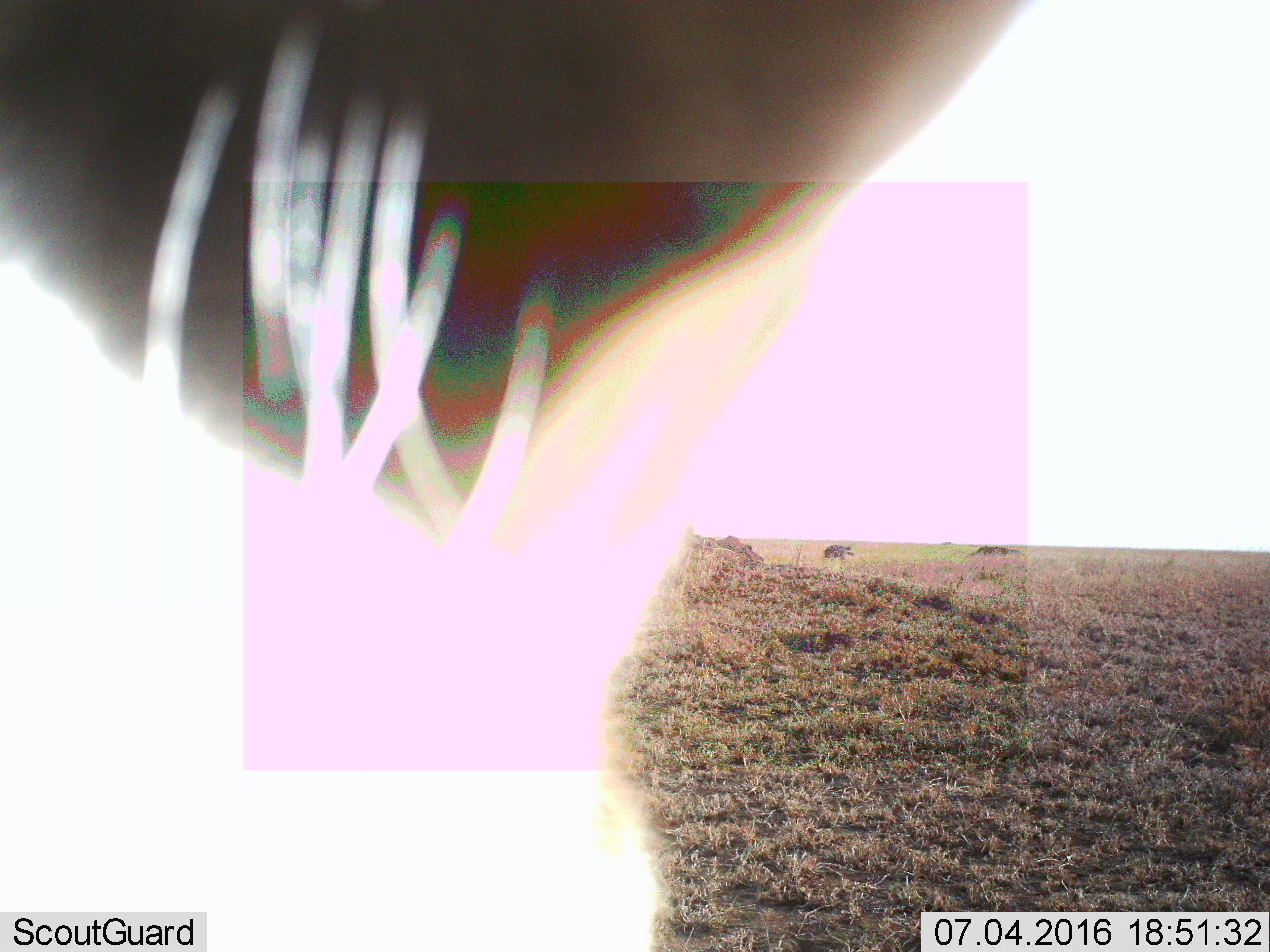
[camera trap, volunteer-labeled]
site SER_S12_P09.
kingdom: Animalia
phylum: Chordata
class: Mammalia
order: Carnivora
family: Hyaenidae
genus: Crocuta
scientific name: Crocuta crocuta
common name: spotted hyena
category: hyenaspotted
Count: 1.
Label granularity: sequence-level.